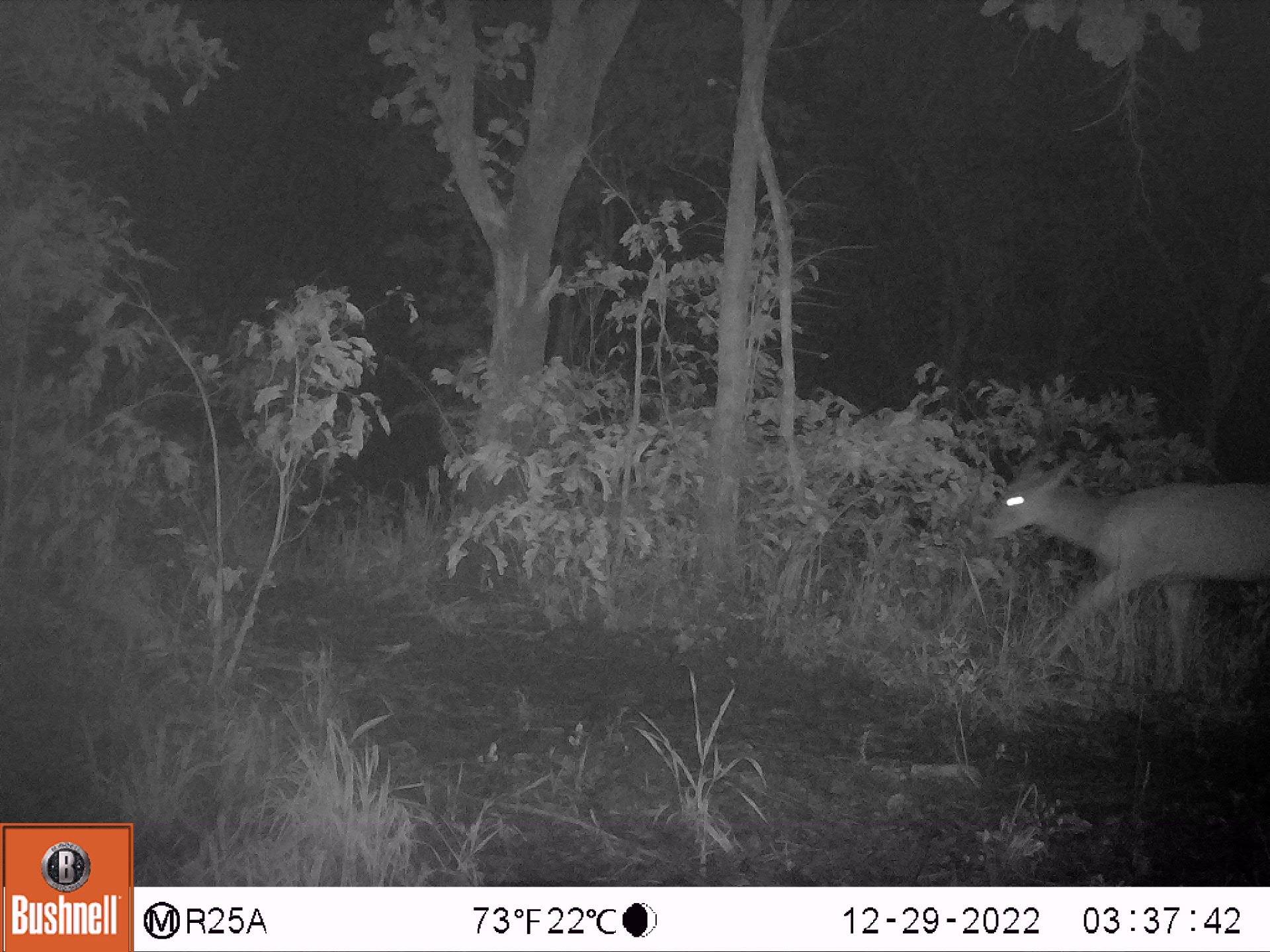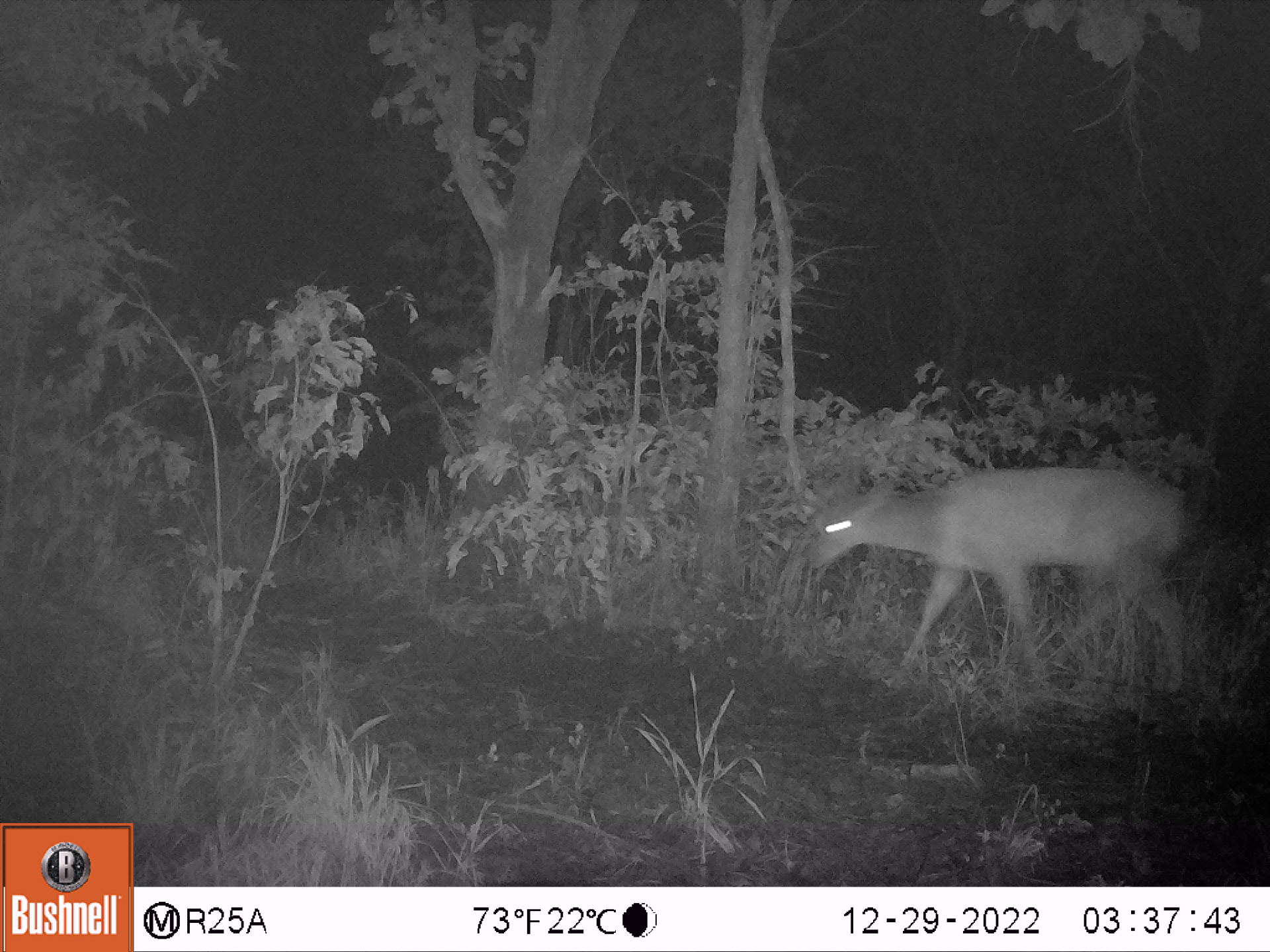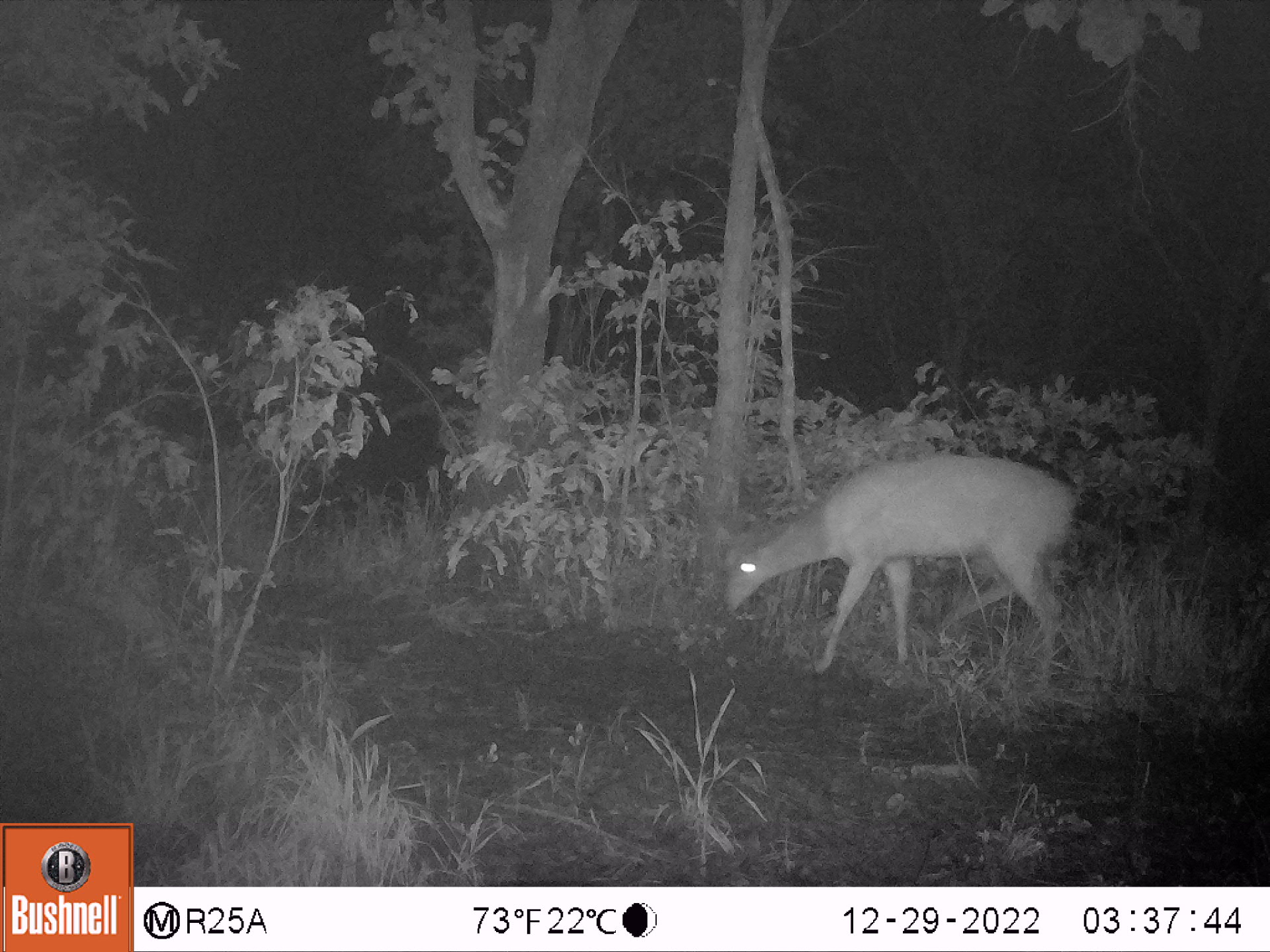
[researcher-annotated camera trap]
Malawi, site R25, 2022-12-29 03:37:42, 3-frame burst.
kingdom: Animalia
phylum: Chordata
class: Mammalia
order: Artiodactyla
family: Bovidae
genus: Tragelaphus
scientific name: Tragelaphus sylvaticus sylvaticus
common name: cape bushbuck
Cape bushbuck (Tragelaphus sylvaticus sylvaticus), count 1.